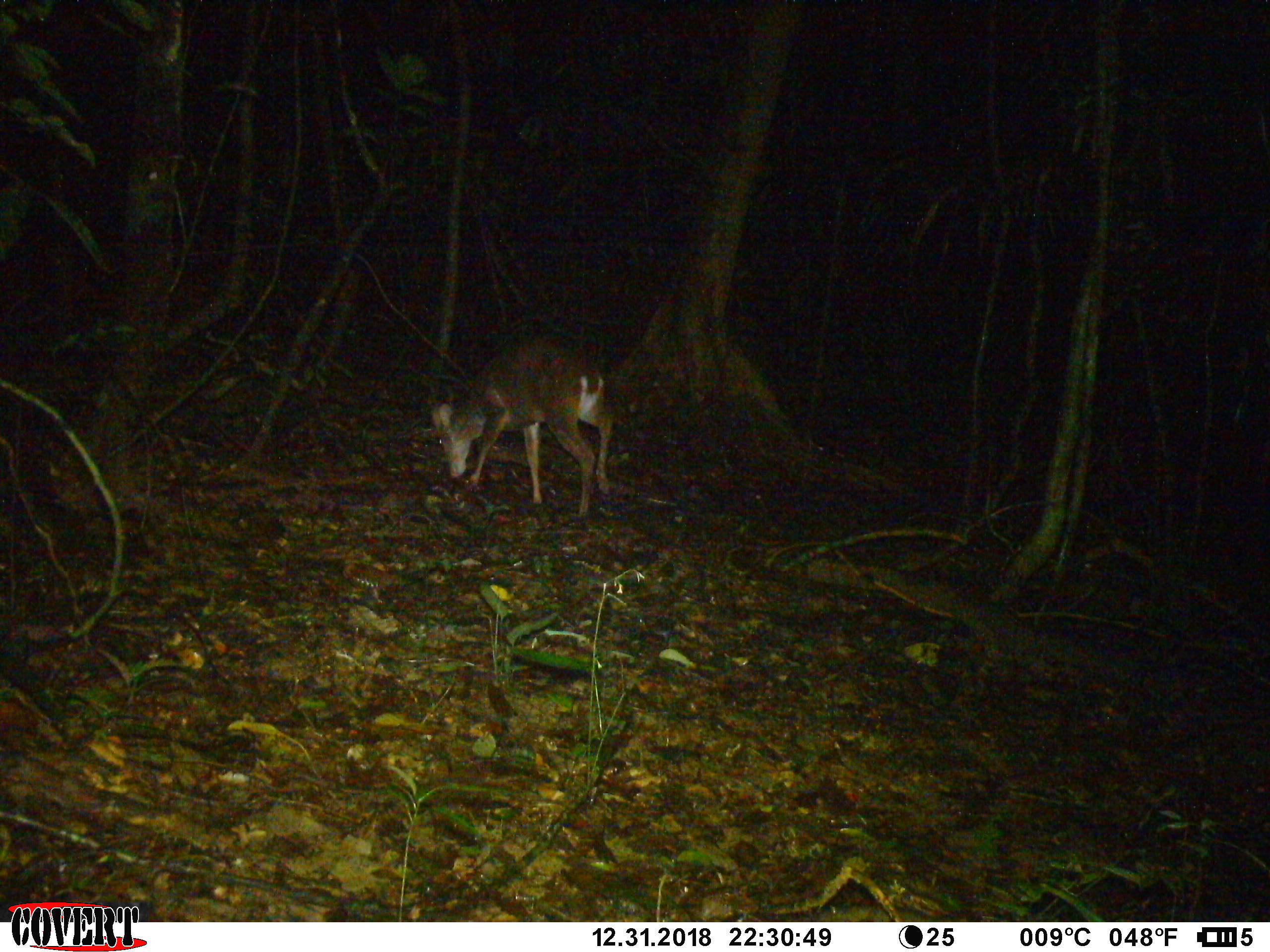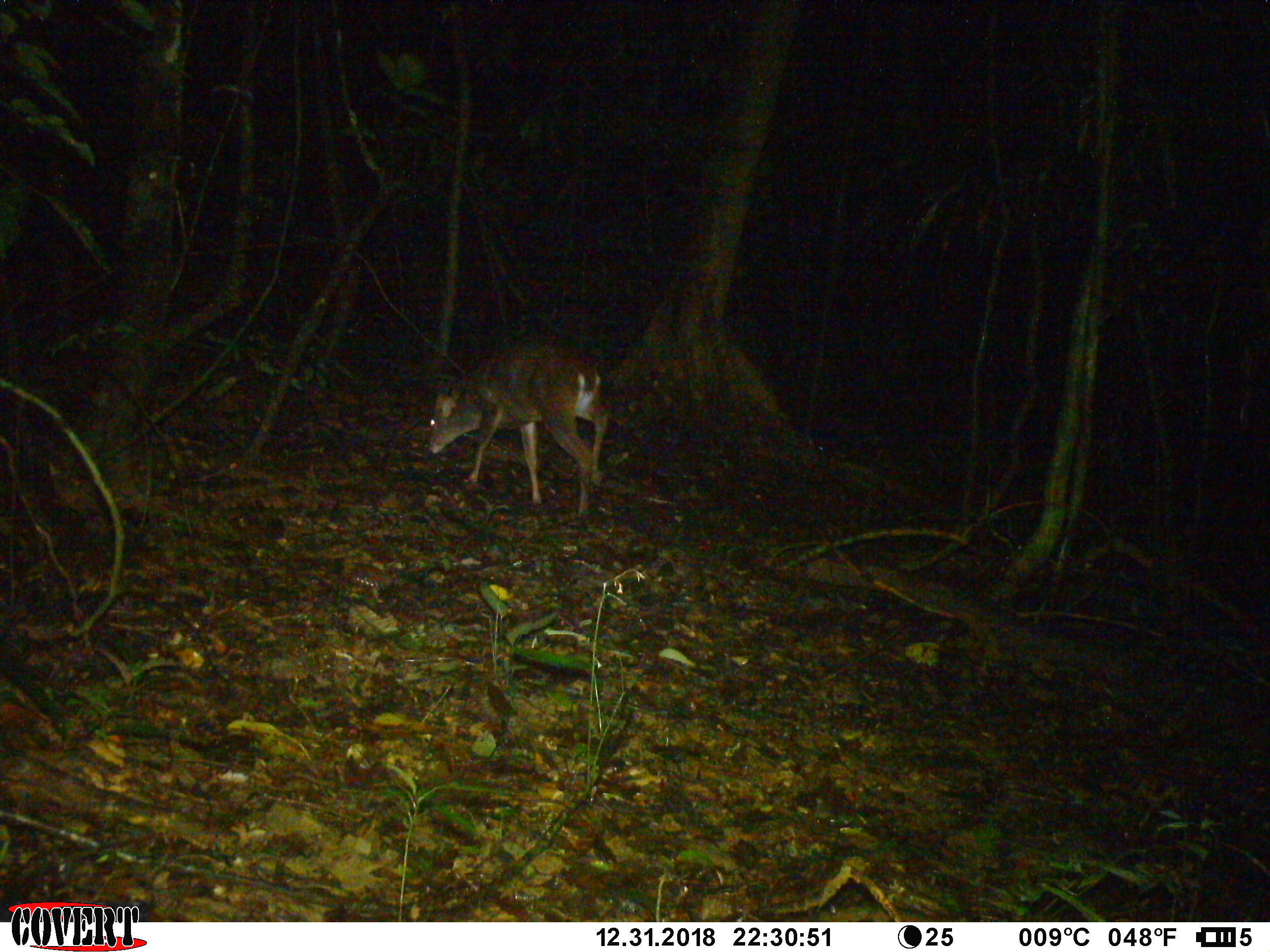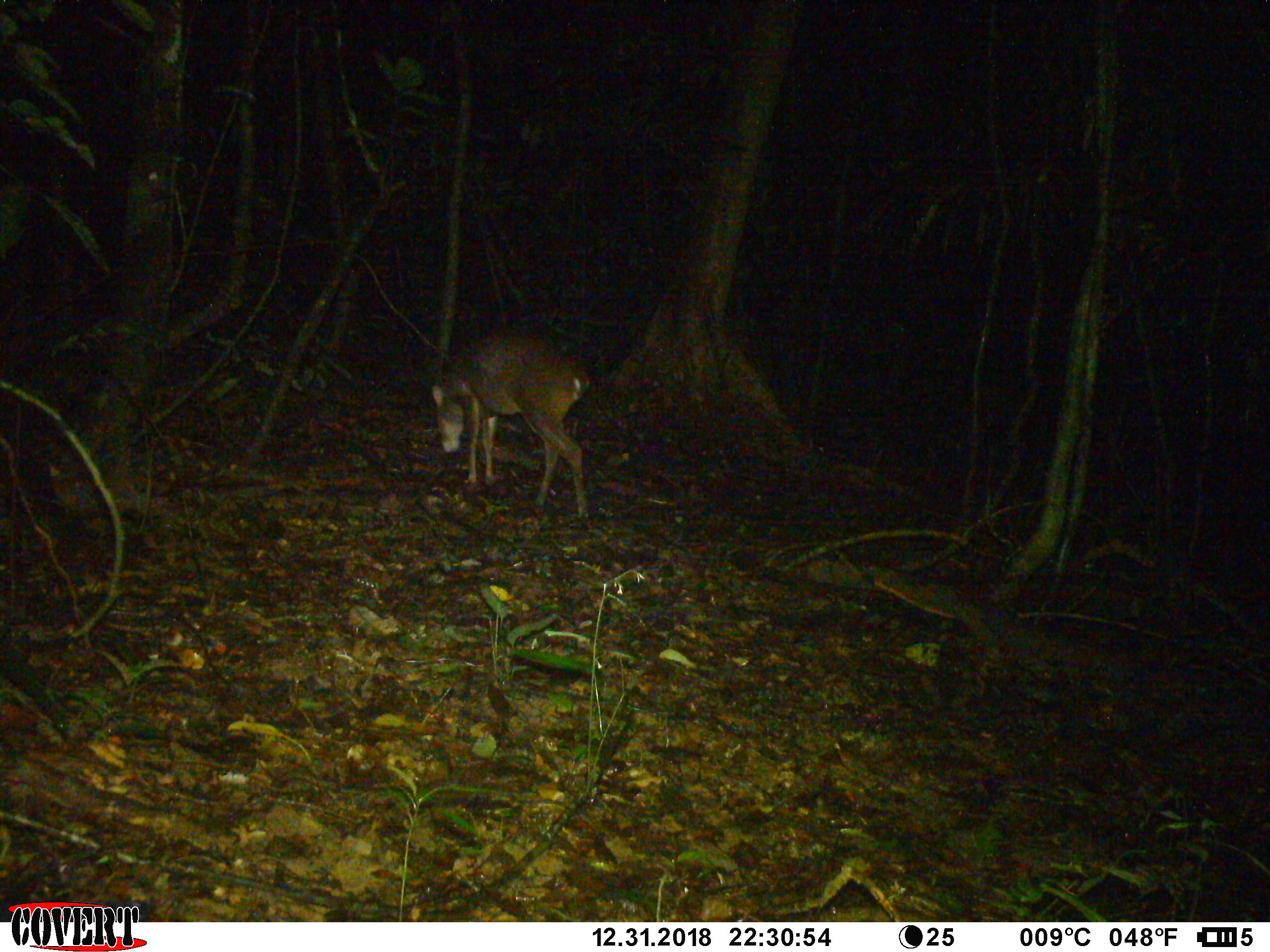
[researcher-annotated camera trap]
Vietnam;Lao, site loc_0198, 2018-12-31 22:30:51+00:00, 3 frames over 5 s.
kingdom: Animalia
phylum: Chordata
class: Mammalia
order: Artiodactyla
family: Cervidae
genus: Muntiacus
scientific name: Muntiacus vuquangensis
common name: large-antlered muntjac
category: large antlered muntjac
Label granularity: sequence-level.